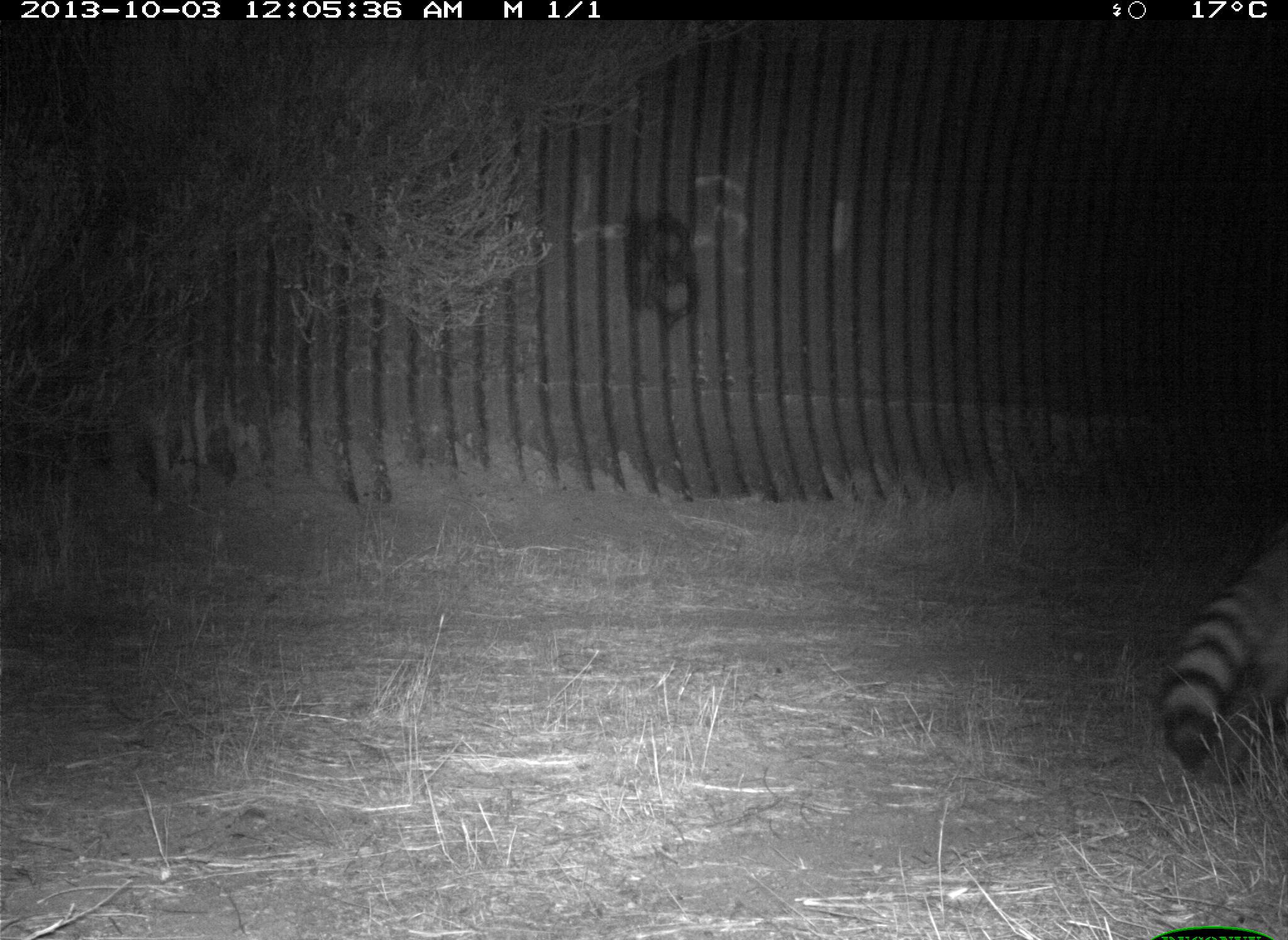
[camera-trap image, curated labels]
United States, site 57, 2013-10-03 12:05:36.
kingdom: Animalia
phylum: Chordata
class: Mammalia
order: Carnivora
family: Procyonidae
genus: Procyon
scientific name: Procyon lotor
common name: raccoon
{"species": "raccoon (Procyon lotor)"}